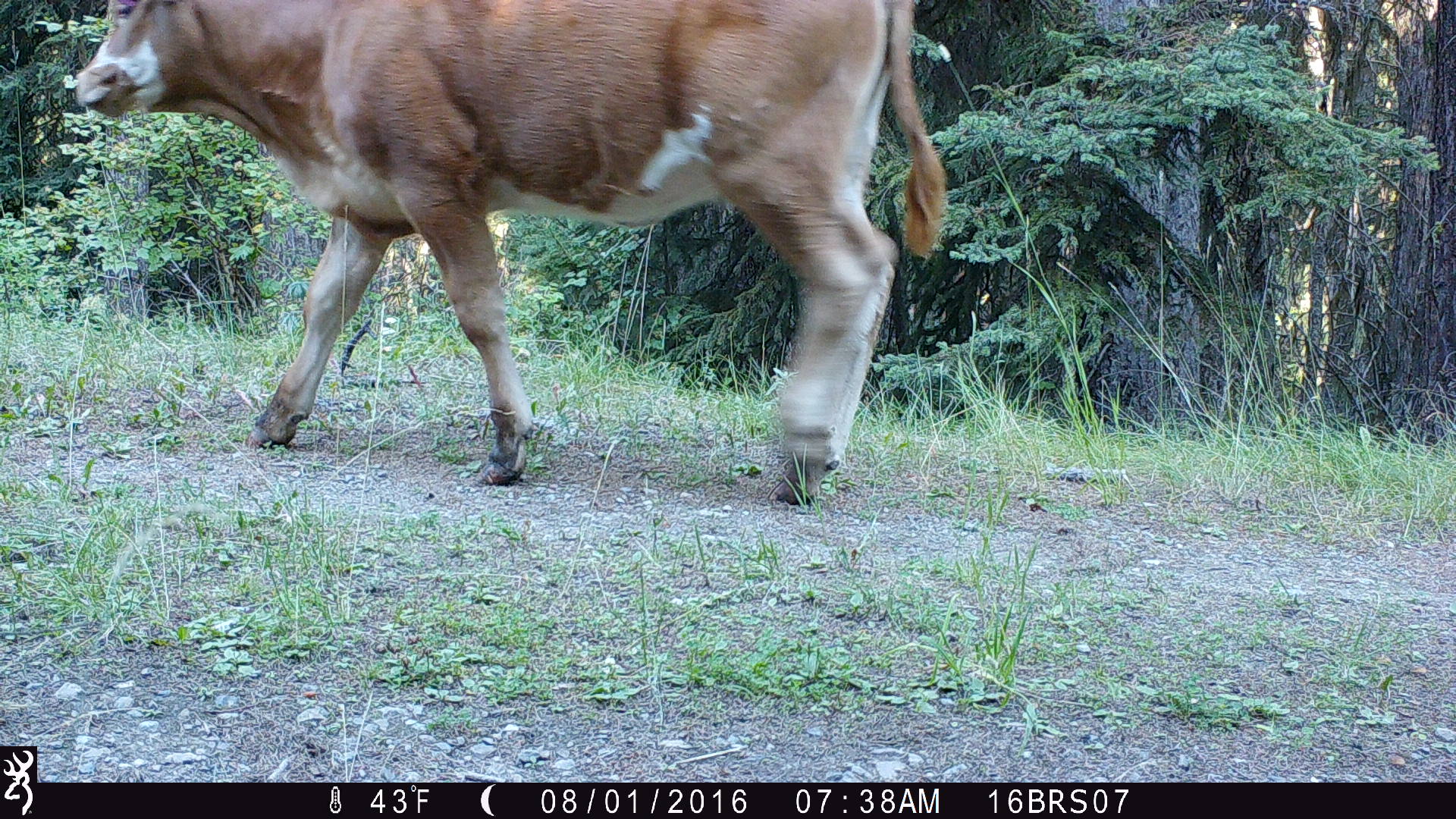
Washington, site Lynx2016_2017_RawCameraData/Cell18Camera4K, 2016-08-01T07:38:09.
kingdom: Animalia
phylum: Chordata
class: Mammalia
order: Artiodactyla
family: Bovidae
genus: Bos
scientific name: Bos taurus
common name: domestic cattle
Domestic cattle (Bos taurus). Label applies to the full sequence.